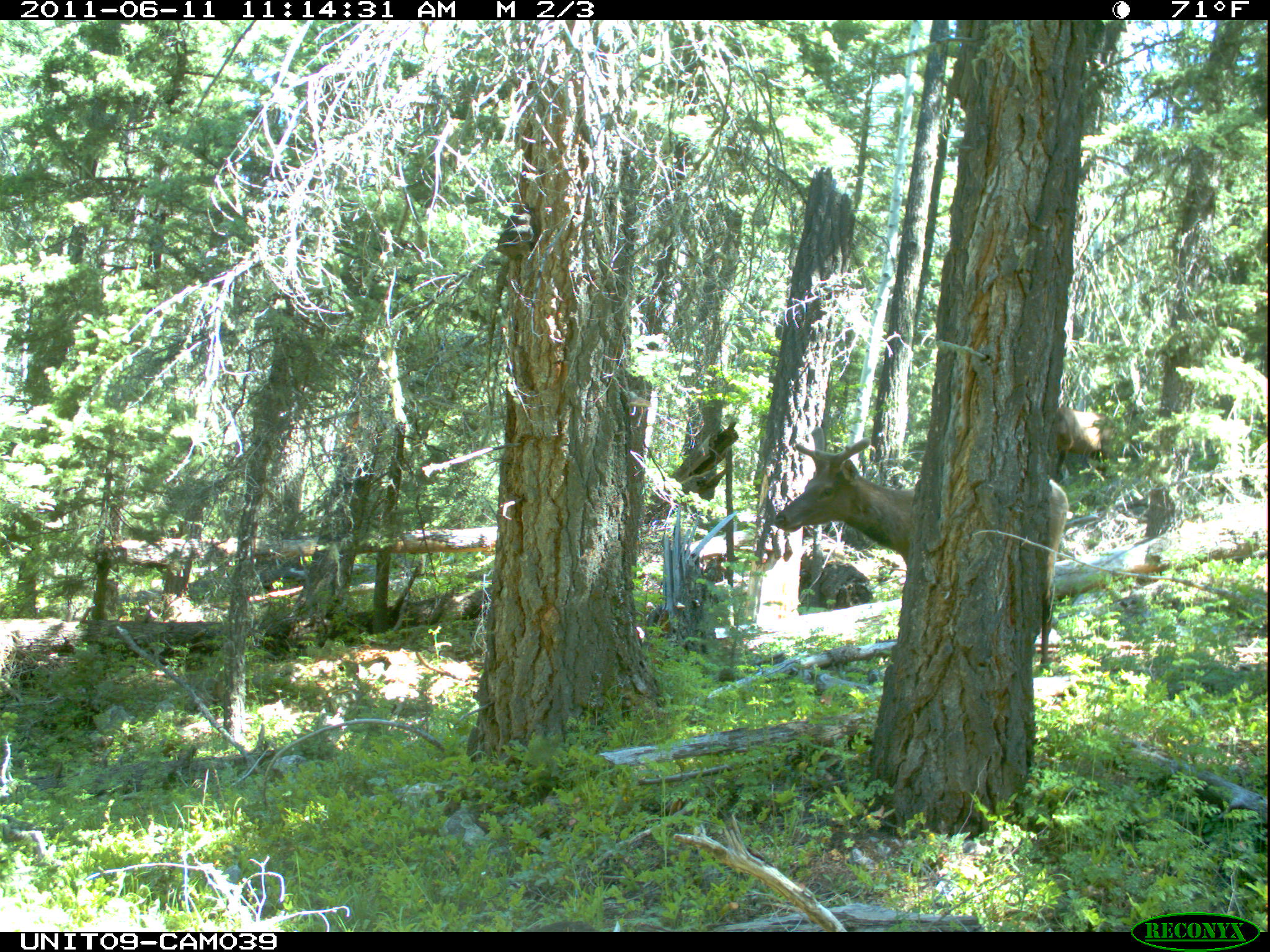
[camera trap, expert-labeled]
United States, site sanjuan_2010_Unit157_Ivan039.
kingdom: Animalia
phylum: Chordata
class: Mammalia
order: Artiodactyla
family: Cervidae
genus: Cervus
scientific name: Cervus elaphus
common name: red deer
Cervus elaphus (red deer).